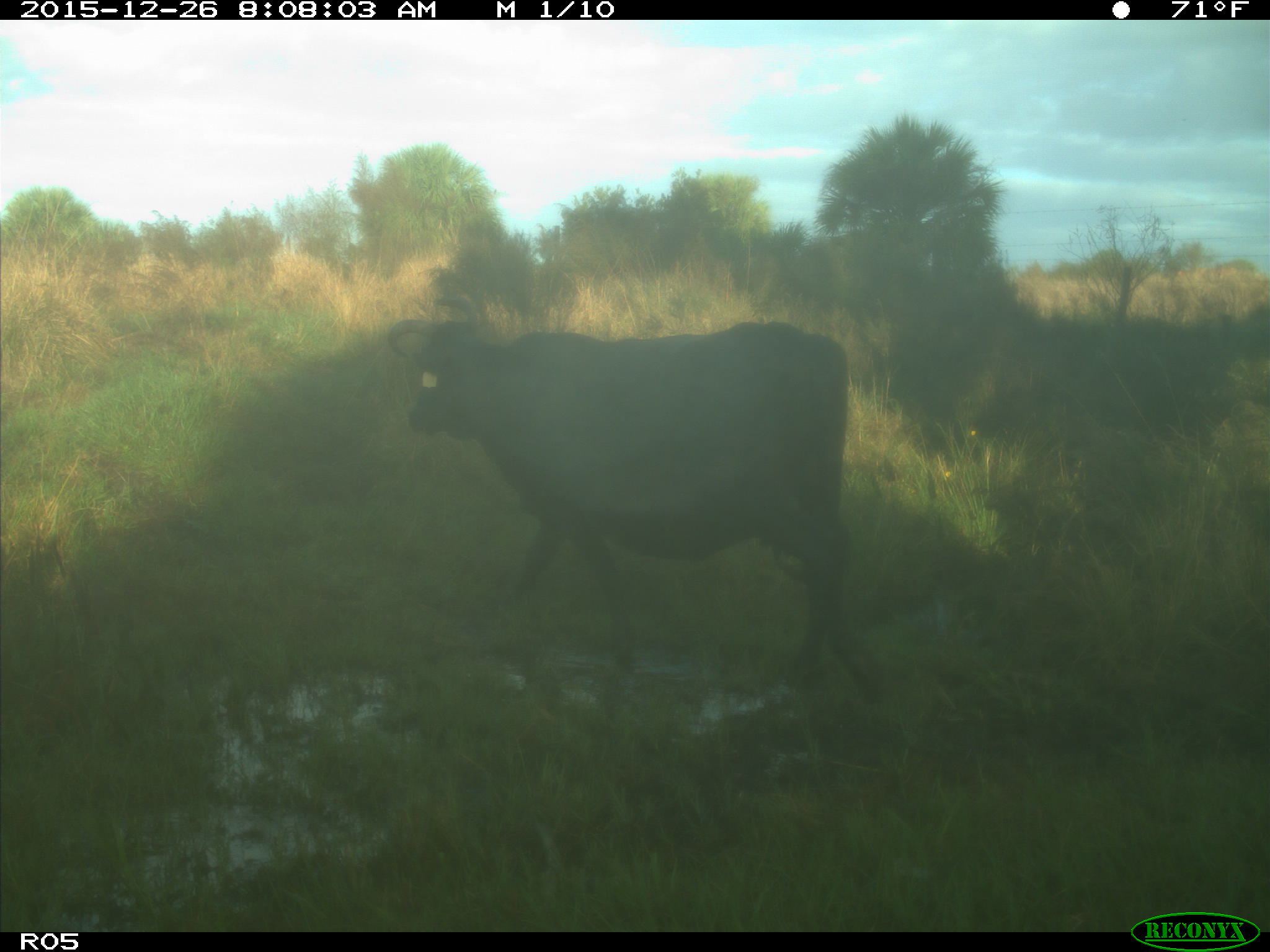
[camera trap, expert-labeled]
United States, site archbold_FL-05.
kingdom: Animalia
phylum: Chordata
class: Mammalia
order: Artiodactyla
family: Bovidae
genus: Bos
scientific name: Bos taurus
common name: domestic cow